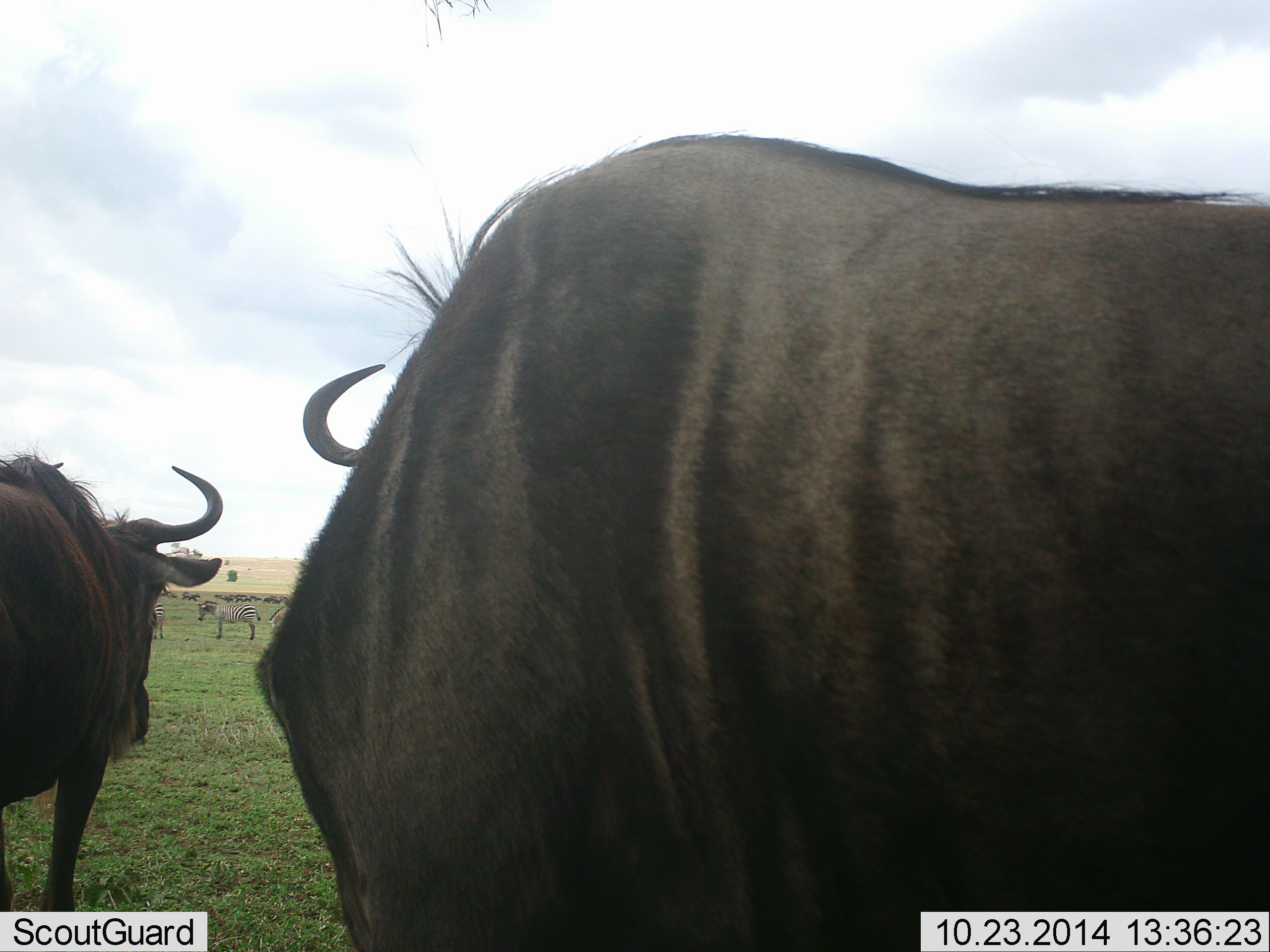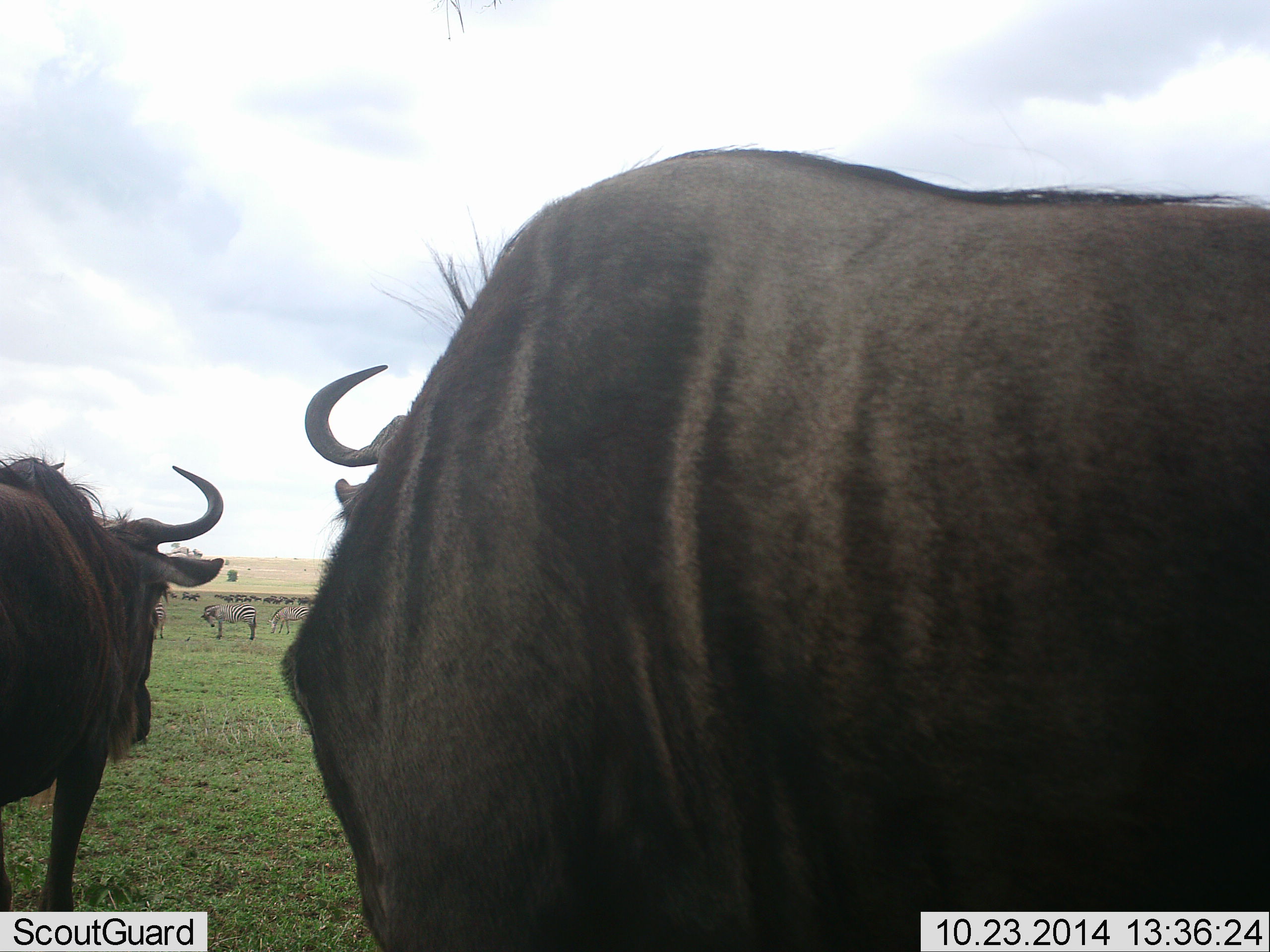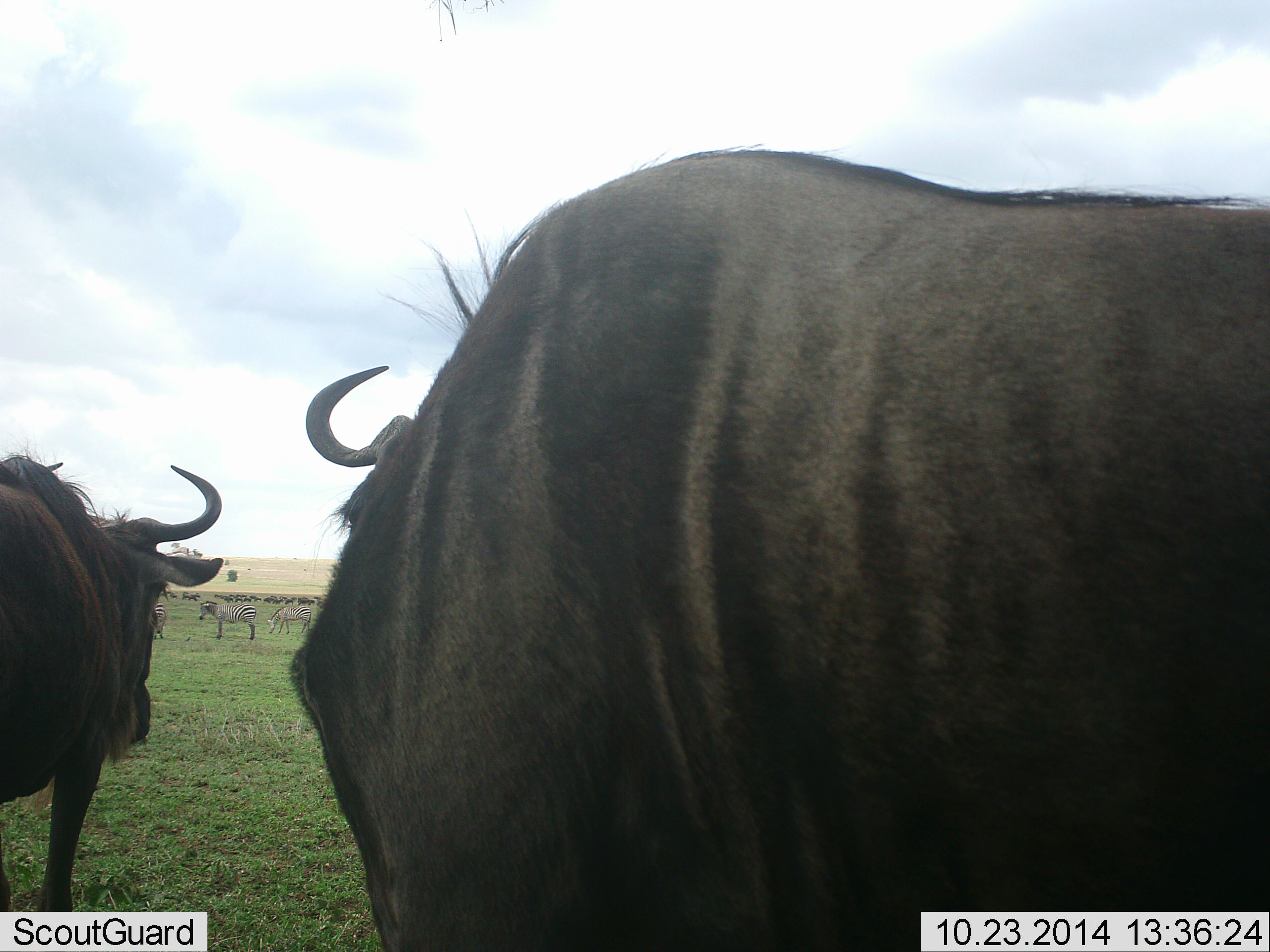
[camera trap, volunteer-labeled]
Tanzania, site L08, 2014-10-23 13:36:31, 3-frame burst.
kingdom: Animalia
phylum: Chordata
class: Mammalia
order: Artiodactyla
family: Bovidae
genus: Connochaetes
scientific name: Connochaetes taurinus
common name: blue wildebeest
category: wildebeest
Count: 3.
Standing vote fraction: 92%.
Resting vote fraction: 0%.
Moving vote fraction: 0%.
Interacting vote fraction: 0%.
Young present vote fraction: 0%.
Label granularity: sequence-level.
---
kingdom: Animalia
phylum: Chordata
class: Mammalia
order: Perissodactyla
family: Equidae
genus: Equus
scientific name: Equus quagga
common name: plains zebra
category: zebra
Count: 3.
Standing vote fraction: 90%.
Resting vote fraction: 0%.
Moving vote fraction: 0%.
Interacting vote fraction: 0%.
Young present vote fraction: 0%.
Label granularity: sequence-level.